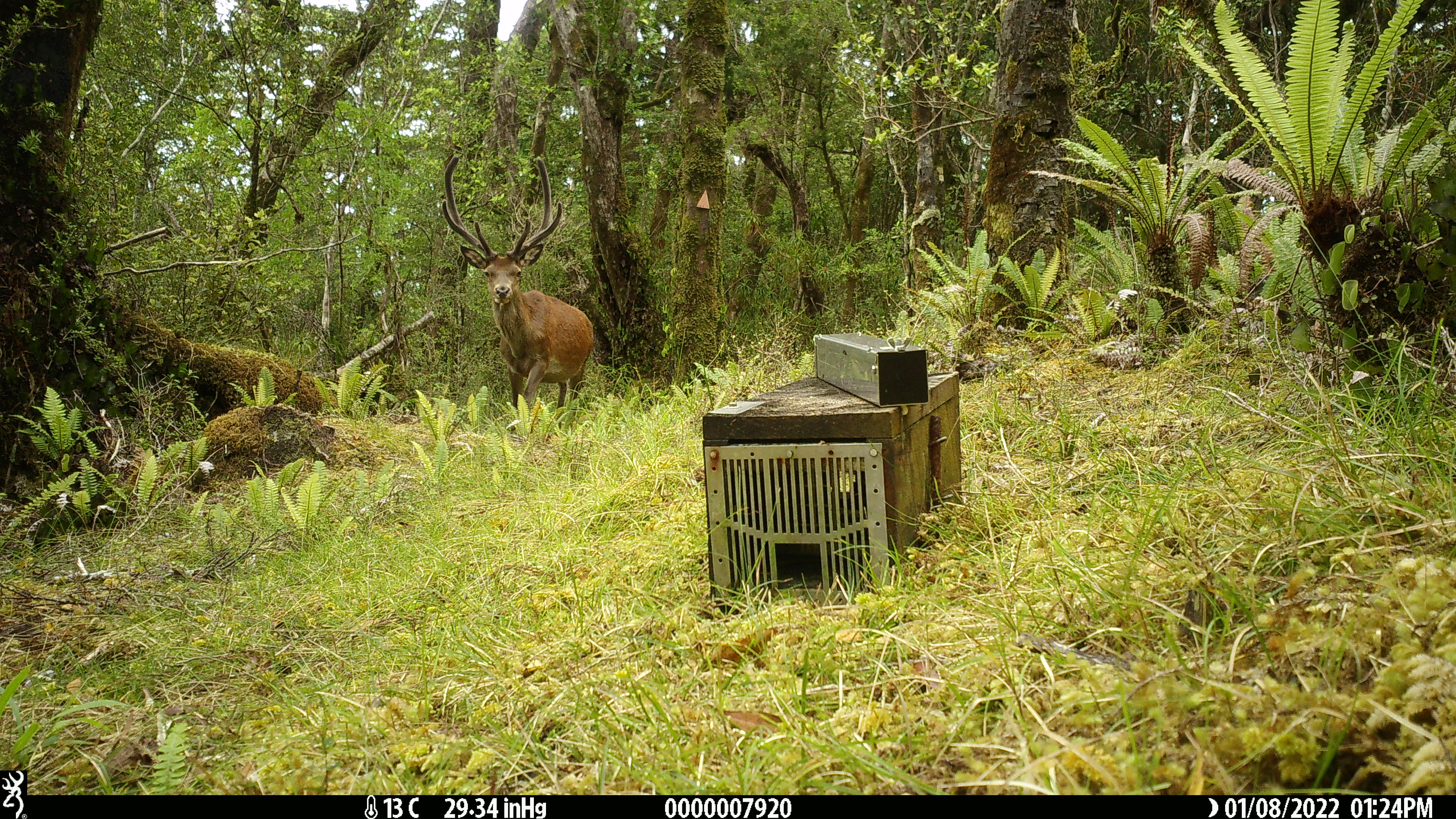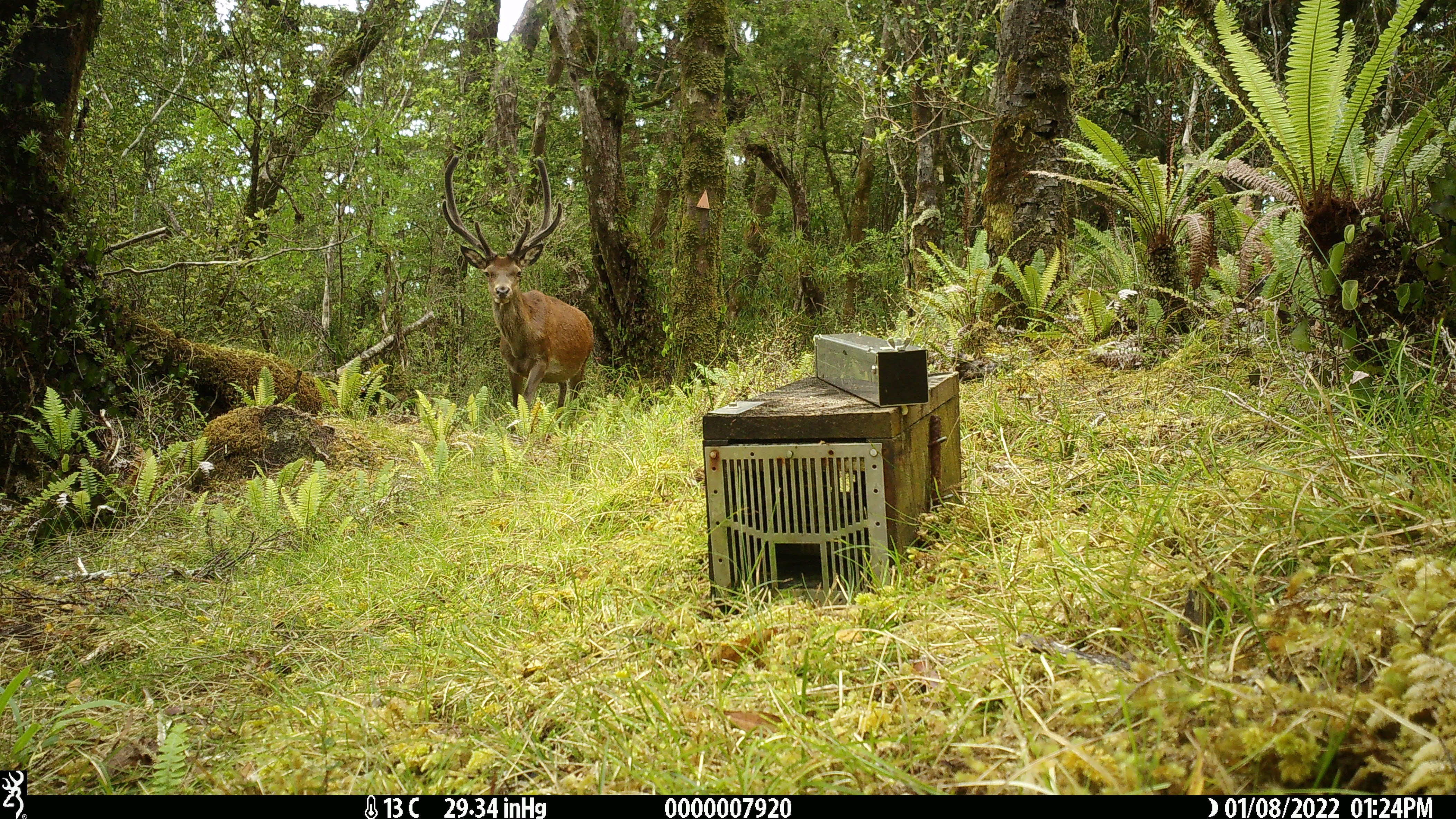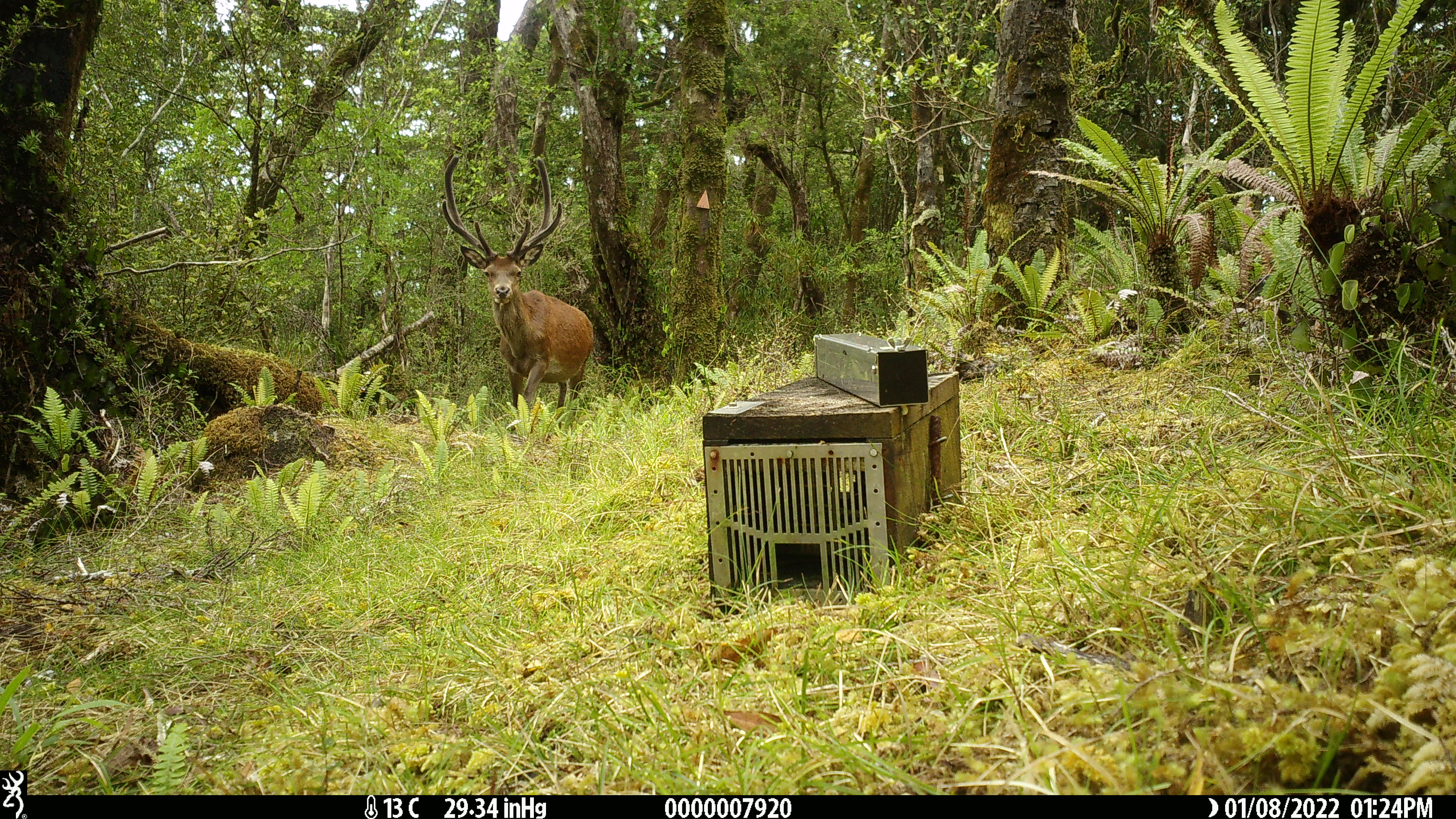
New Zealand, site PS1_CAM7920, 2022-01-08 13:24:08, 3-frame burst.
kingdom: Animalia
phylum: Chordata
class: Mammalia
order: Artiodactyla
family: Cervidae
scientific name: Cervidae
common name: deer